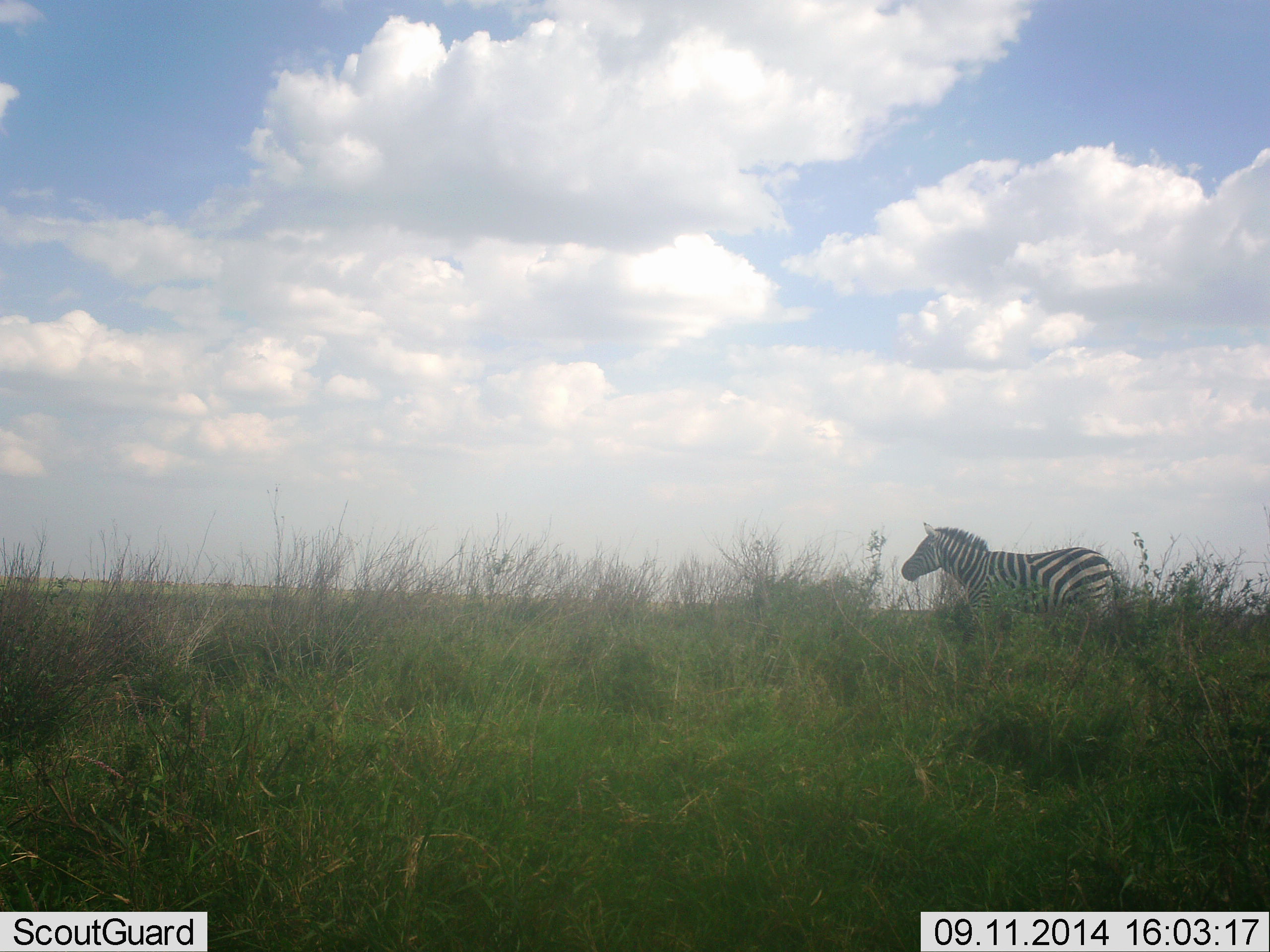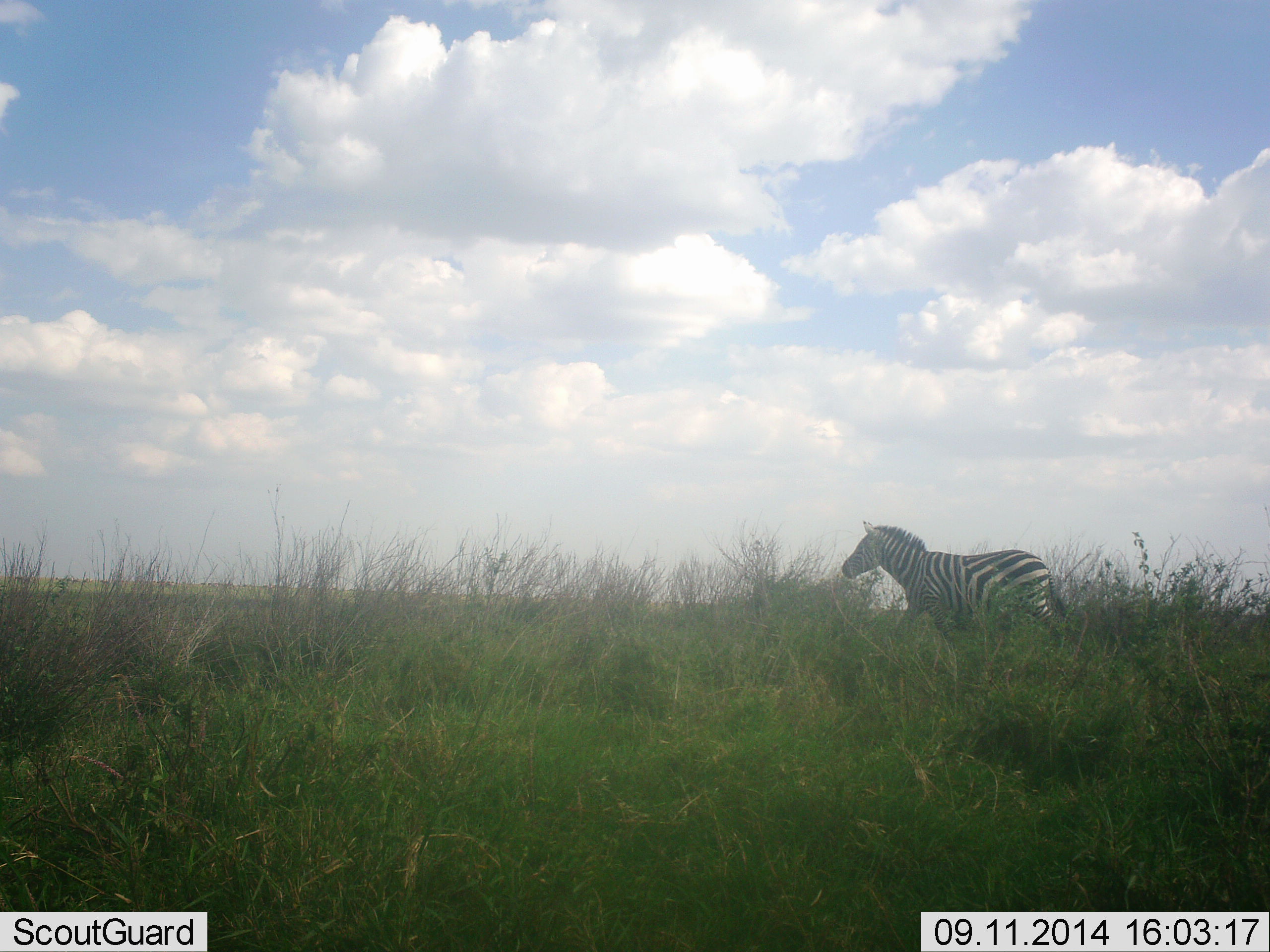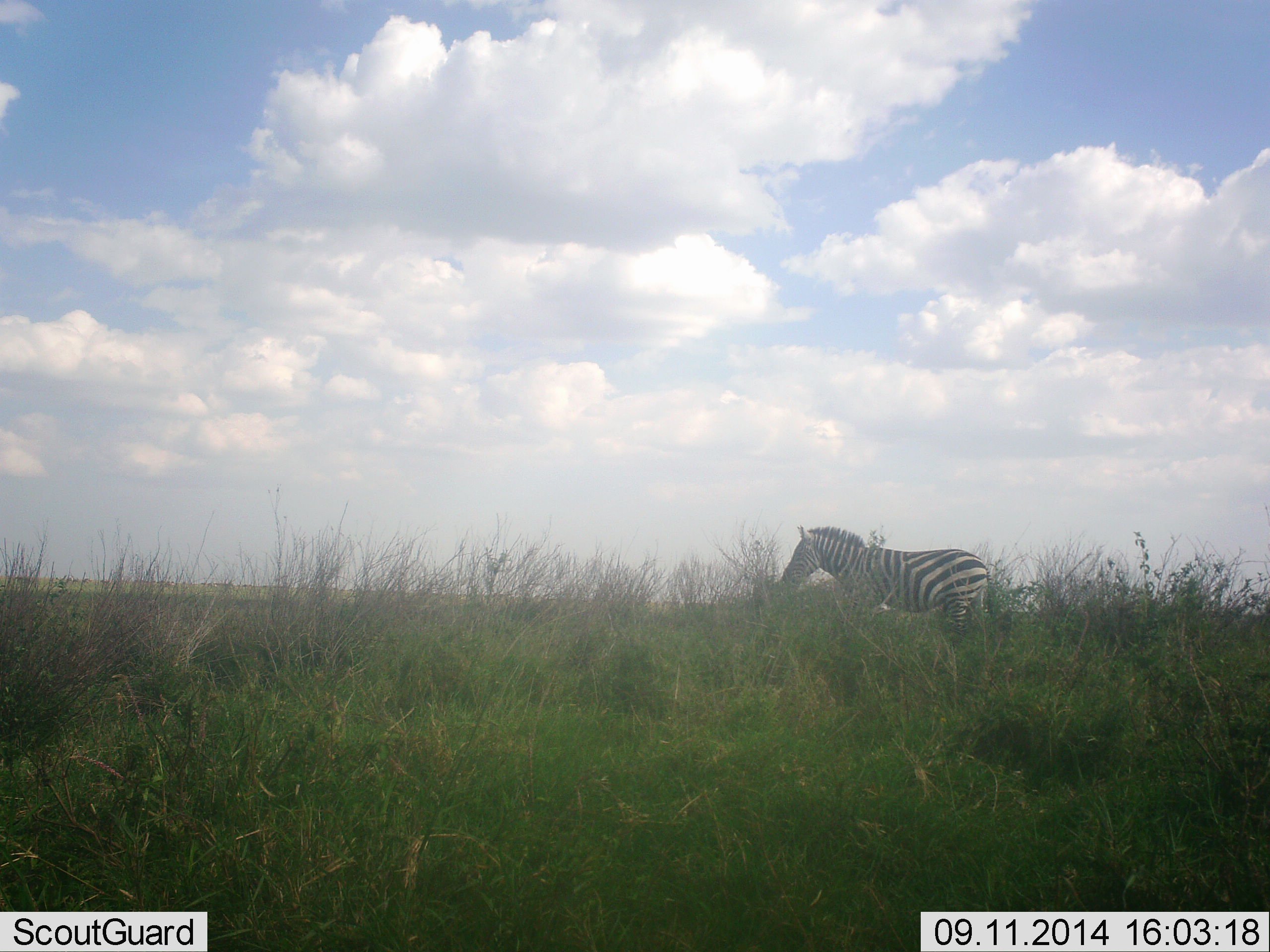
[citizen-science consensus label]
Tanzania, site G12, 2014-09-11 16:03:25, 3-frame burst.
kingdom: Animalia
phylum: Chordata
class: Mammalia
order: Perissodactyla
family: Equidae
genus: Equus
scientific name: Equus quagga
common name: plains zebra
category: zebra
Zebra (plains zebra) (Equus quagga), count 1. Behavior (volunteer vote fractions): standing 10%, resting 0%, moving 90%, interacting 0%. Young present (vote fraction): 0%. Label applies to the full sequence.